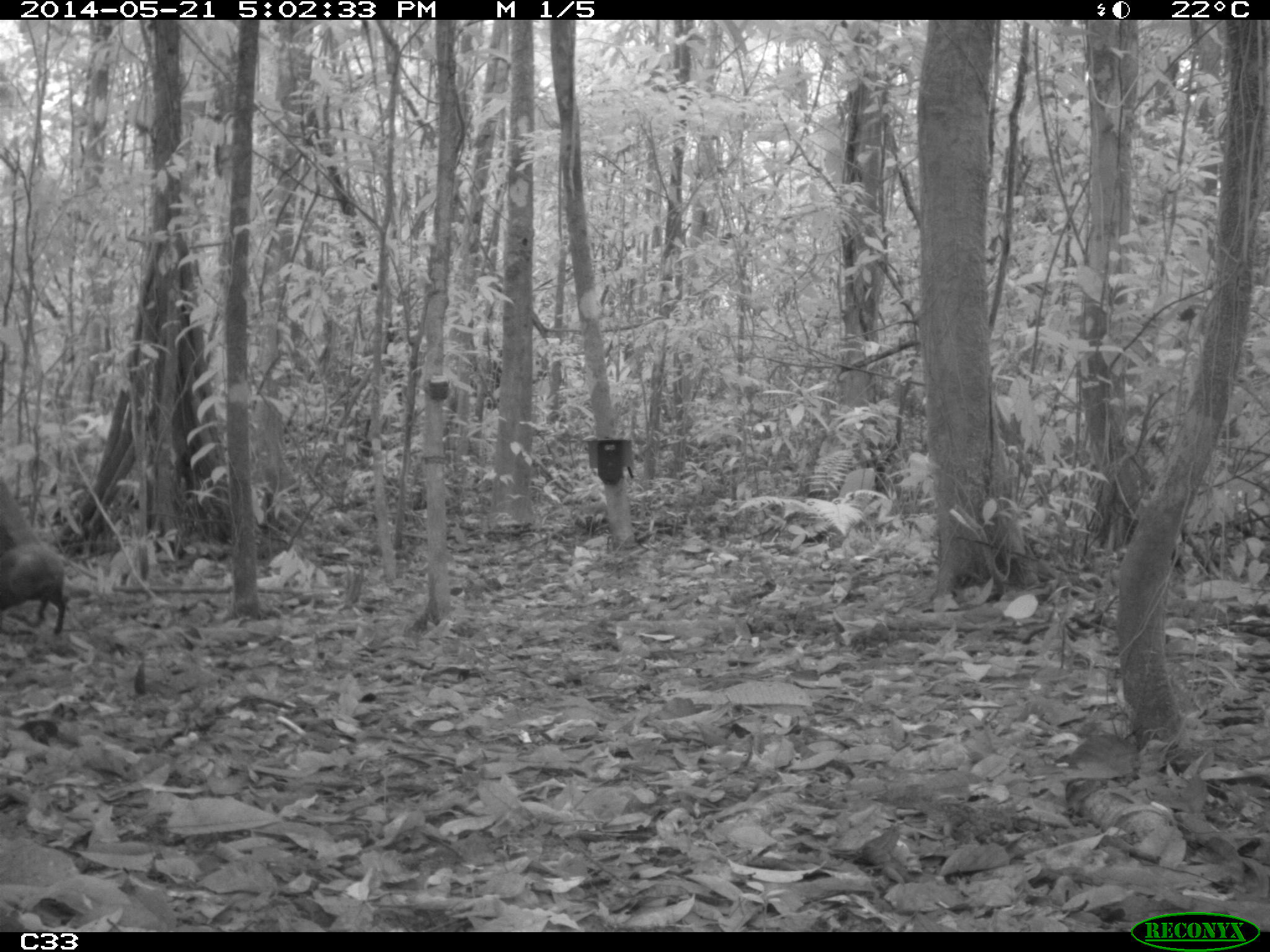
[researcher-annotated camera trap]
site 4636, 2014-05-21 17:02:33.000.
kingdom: Animalia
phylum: Chordata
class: Mammalia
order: Rodentia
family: Dasyproctidae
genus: Dasyprocta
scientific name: Dasyprocta leporina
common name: red-rumped agouti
Dasyprocta leporina (red-rumped agouti), count 1, age adult.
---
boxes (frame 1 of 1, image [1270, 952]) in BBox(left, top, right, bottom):
dasyprocta leporina: BBox(0, 542, 67, 633)